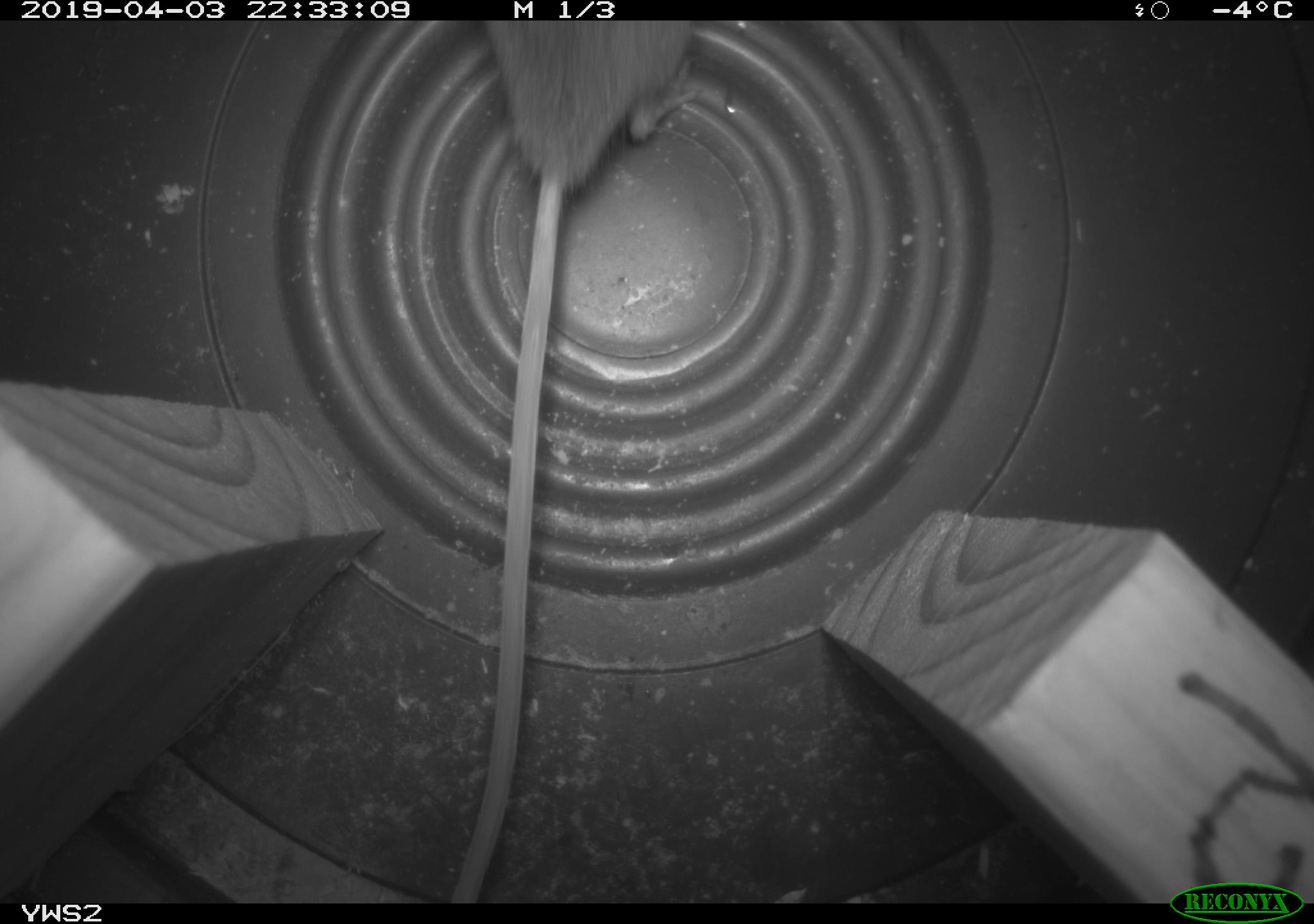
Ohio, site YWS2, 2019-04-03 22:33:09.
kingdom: Animalia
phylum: Chordata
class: Mammalia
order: Rodentia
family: Zapodidae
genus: Napaeozapus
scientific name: Napaeozapus insignis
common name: woodland jumping mouse